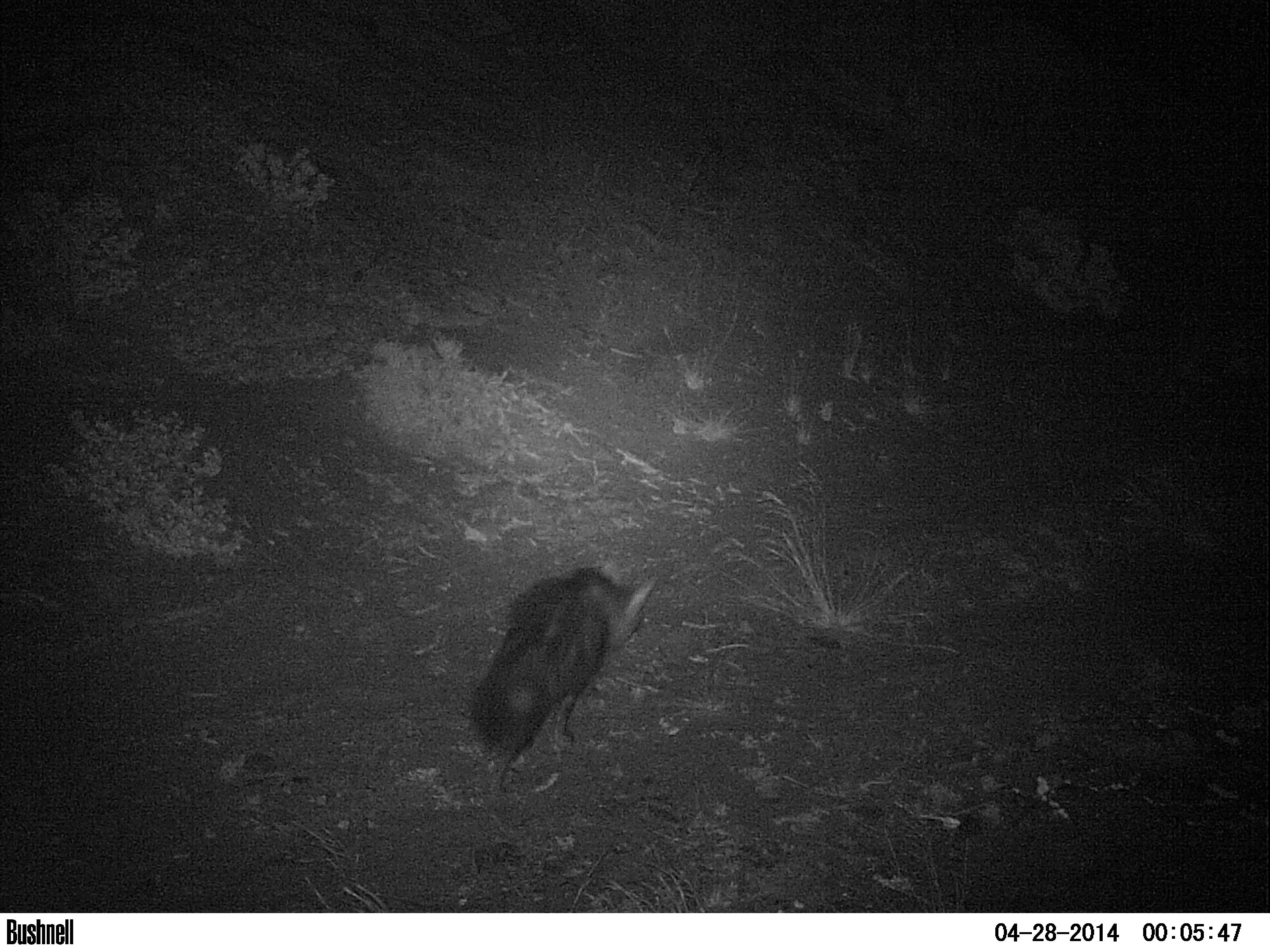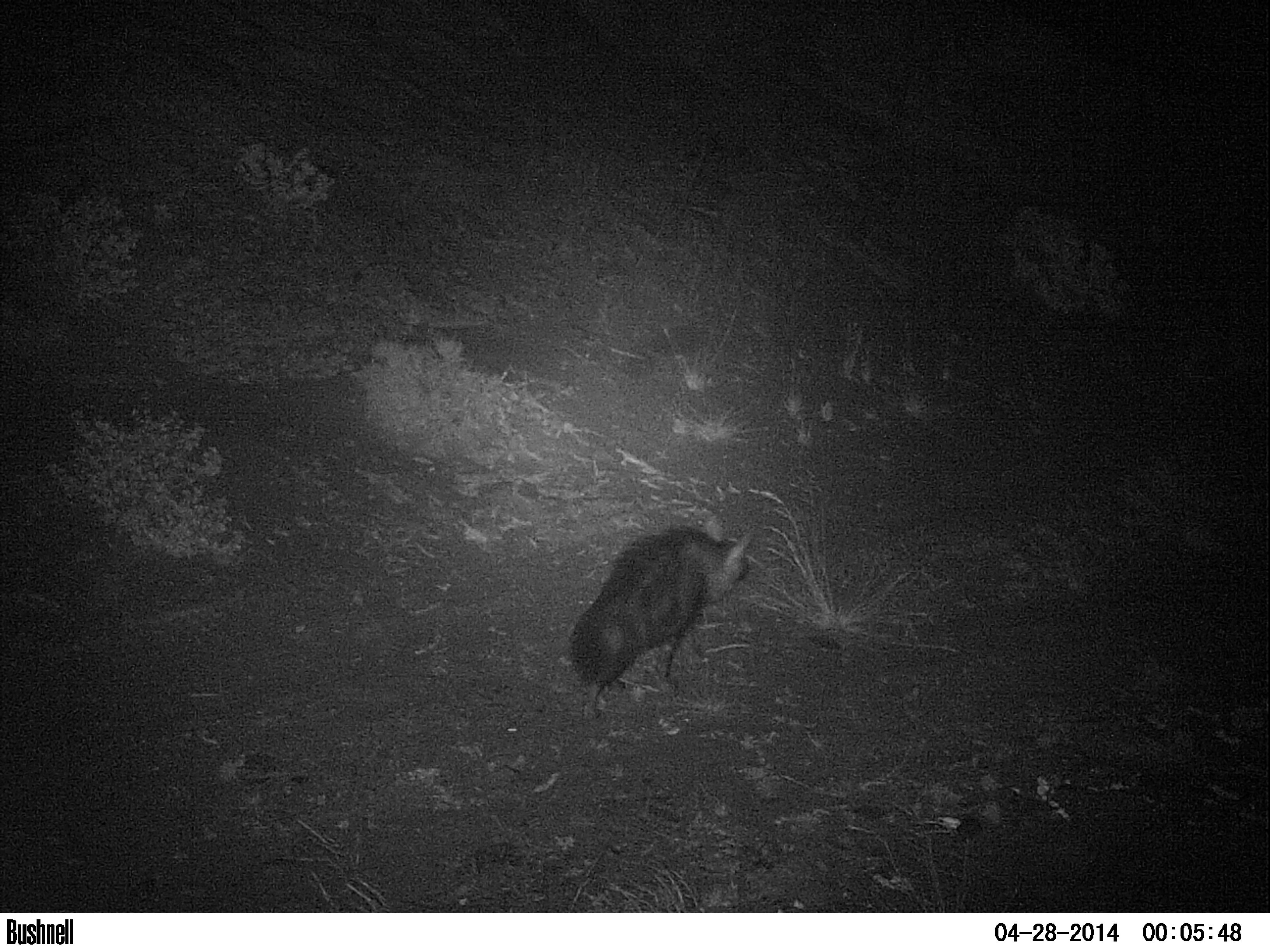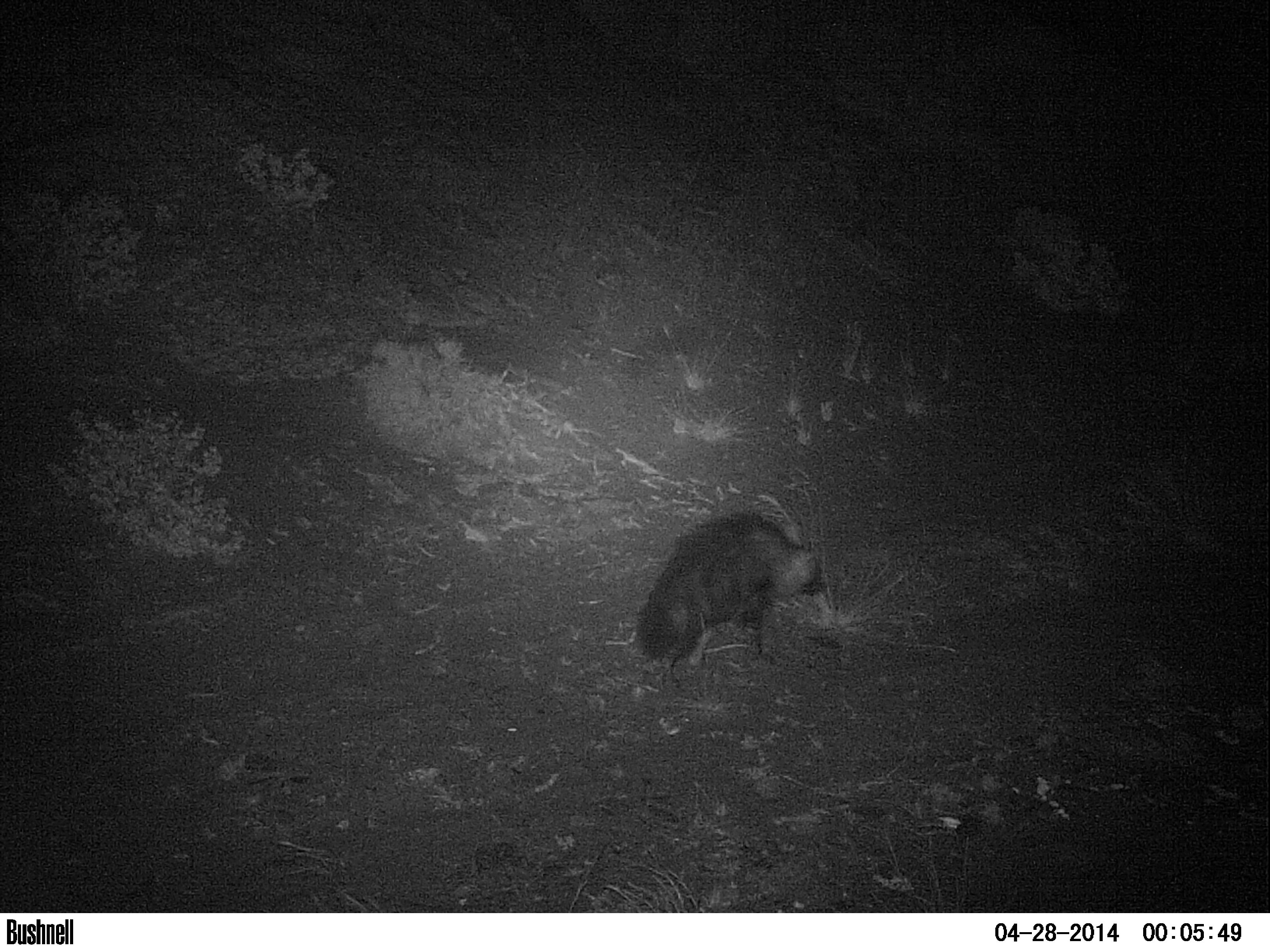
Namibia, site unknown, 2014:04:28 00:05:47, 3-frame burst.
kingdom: Animalia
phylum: Chordata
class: Mammalia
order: Carnivora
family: Hyaenidae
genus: Parahyaena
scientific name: Parahyaena brunnea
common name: brown hyena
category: hyaena brunnea